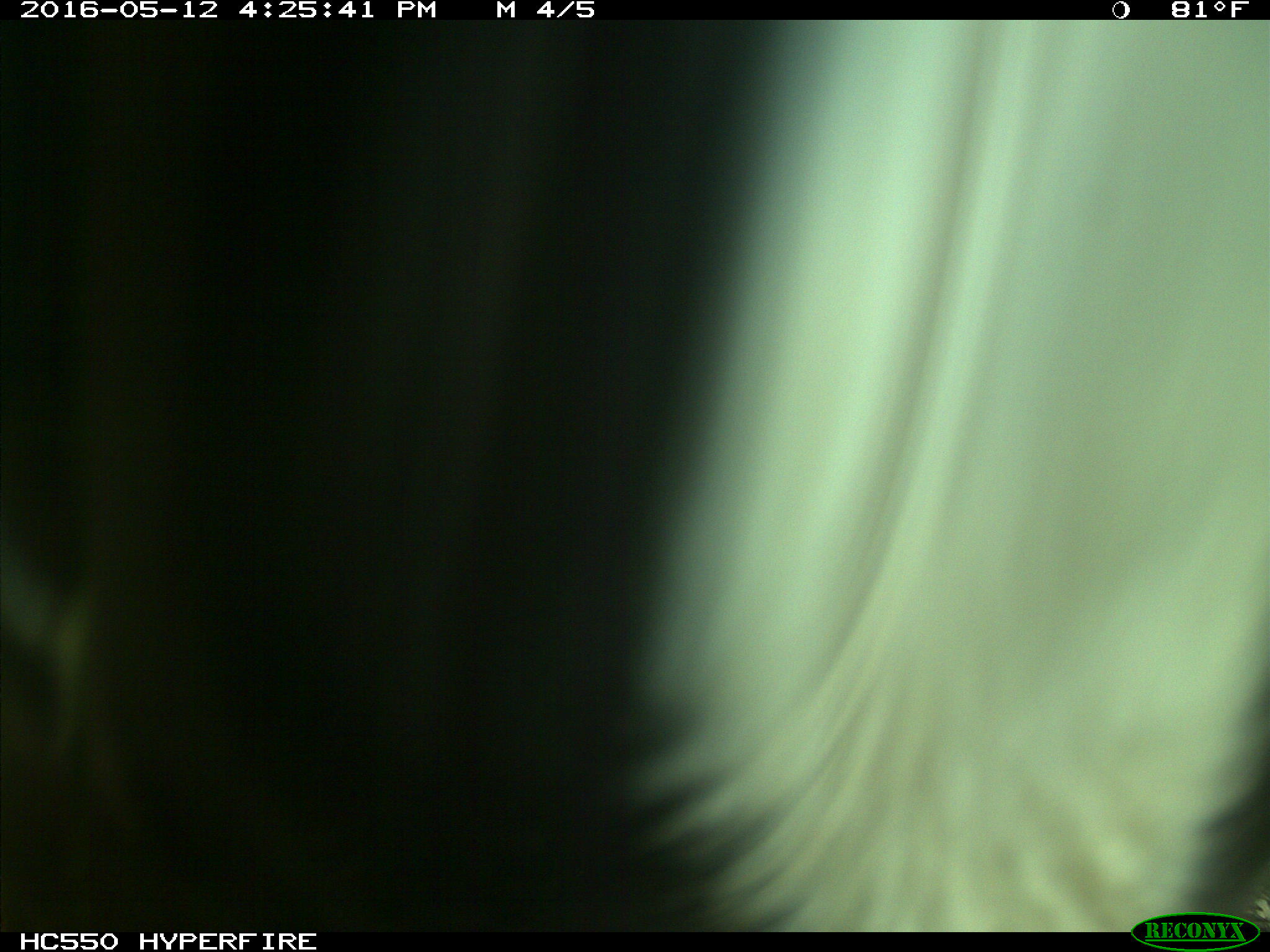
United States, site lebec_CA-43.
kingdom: Animalia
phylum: Chordata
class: Mammalia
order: Artiodactyla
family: Bovidae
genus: Bos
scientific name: Bos taurus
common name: domestic cow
Bos taurus (domestic cow).